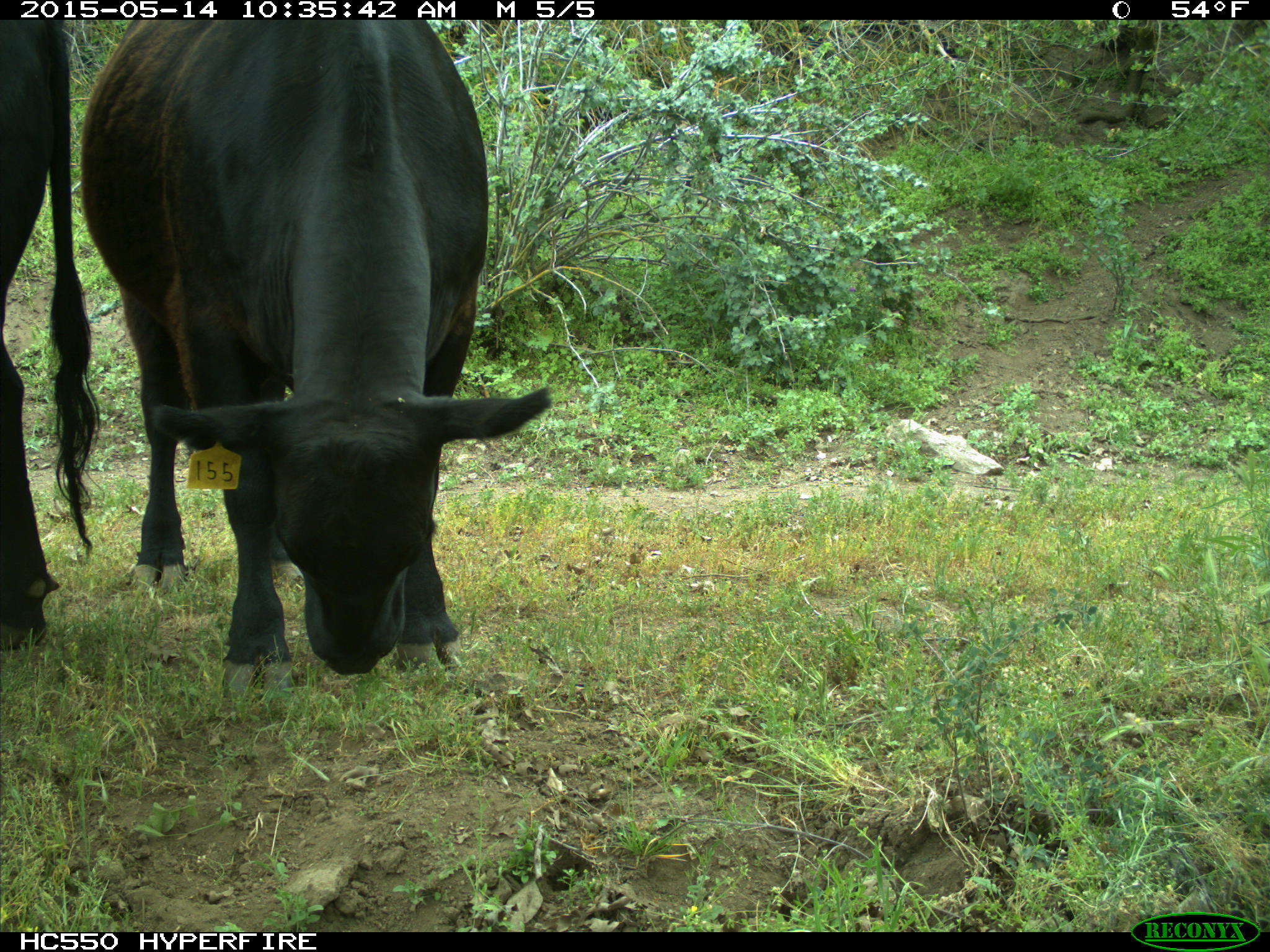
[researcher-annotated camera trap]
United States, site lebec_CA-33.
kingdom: Animalia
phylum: Chordata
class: Mammalia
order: Artiodactyla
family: Bovidae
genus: Bos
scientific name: Bos taurus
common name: domestic cow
Bos taurus (domestic cow).